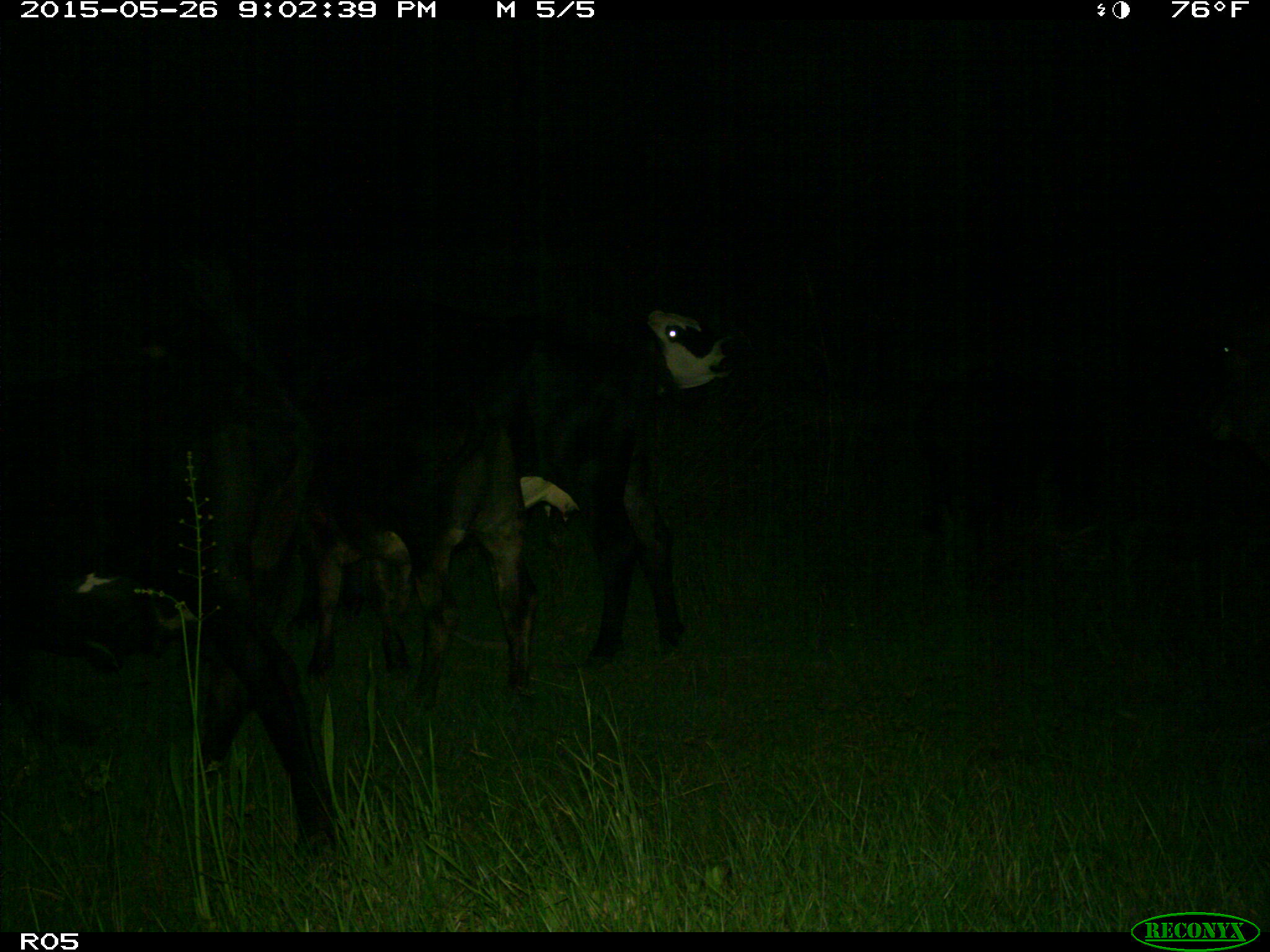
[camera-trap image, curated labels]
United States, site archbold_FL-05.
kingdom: Animalia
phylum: Chordata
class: Mammalia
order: Artiodactyla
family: Bovidae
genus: Bos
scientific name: Bos taurus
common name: domestic cow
Bos taurus (domestic cow).